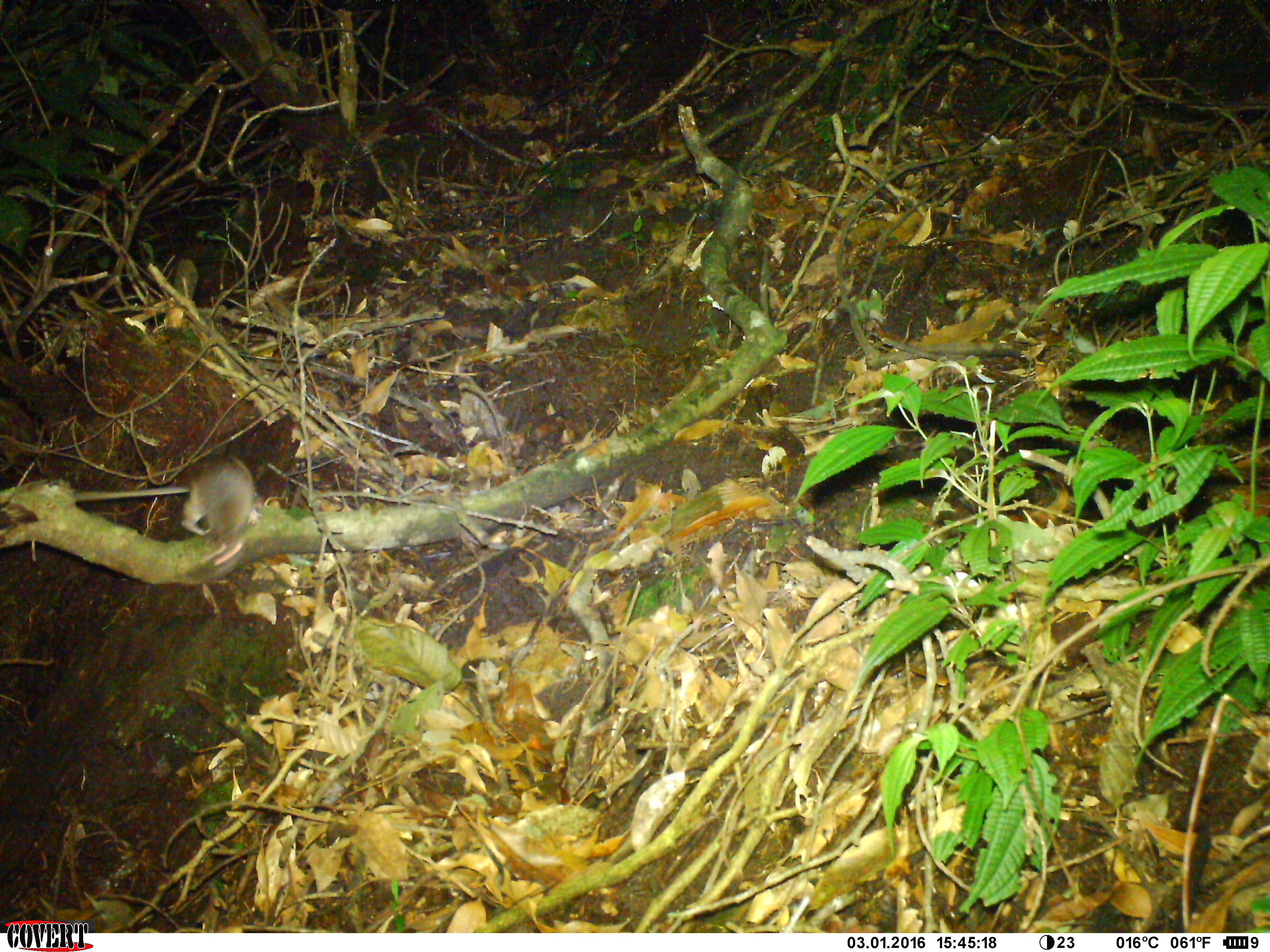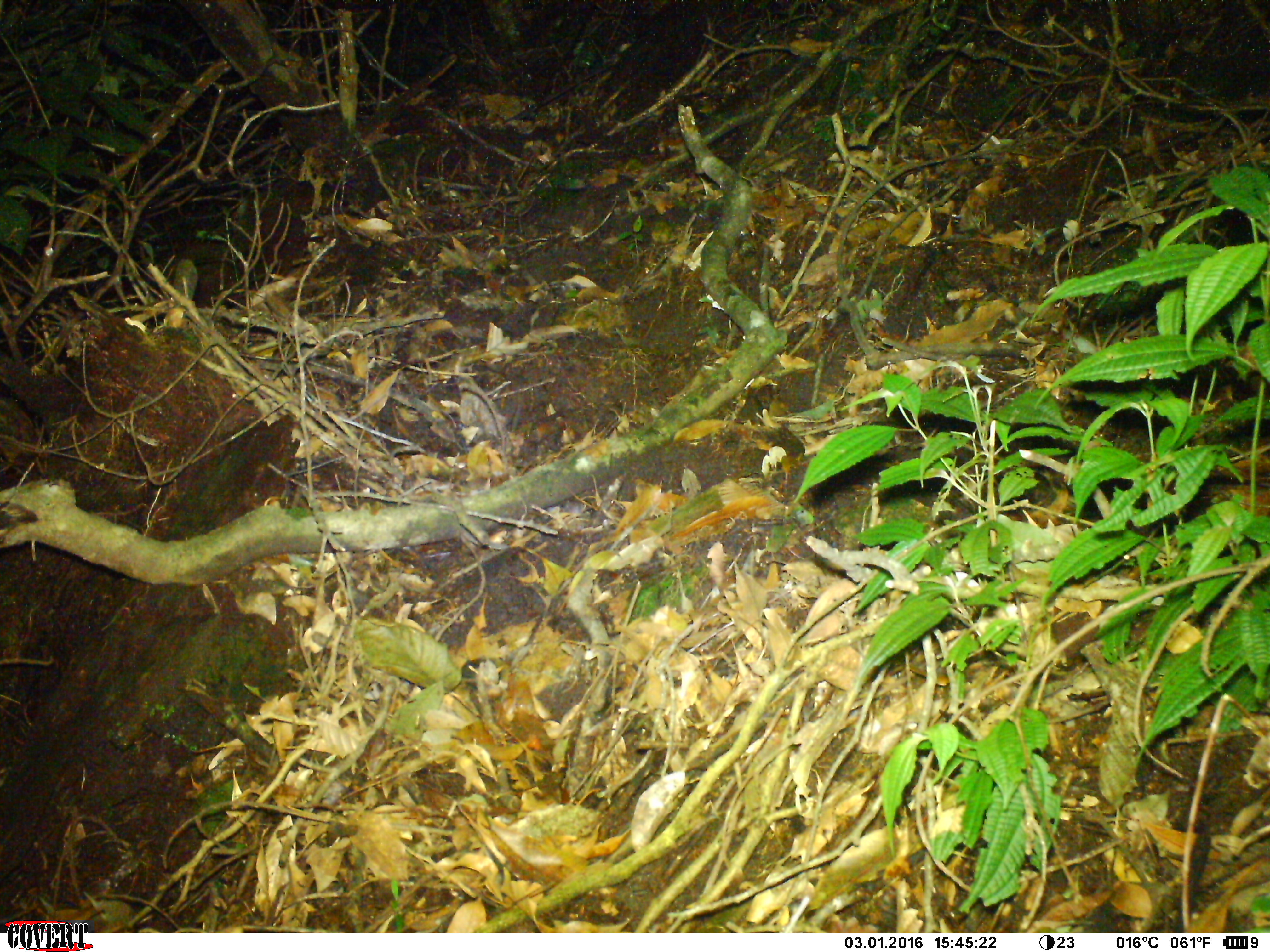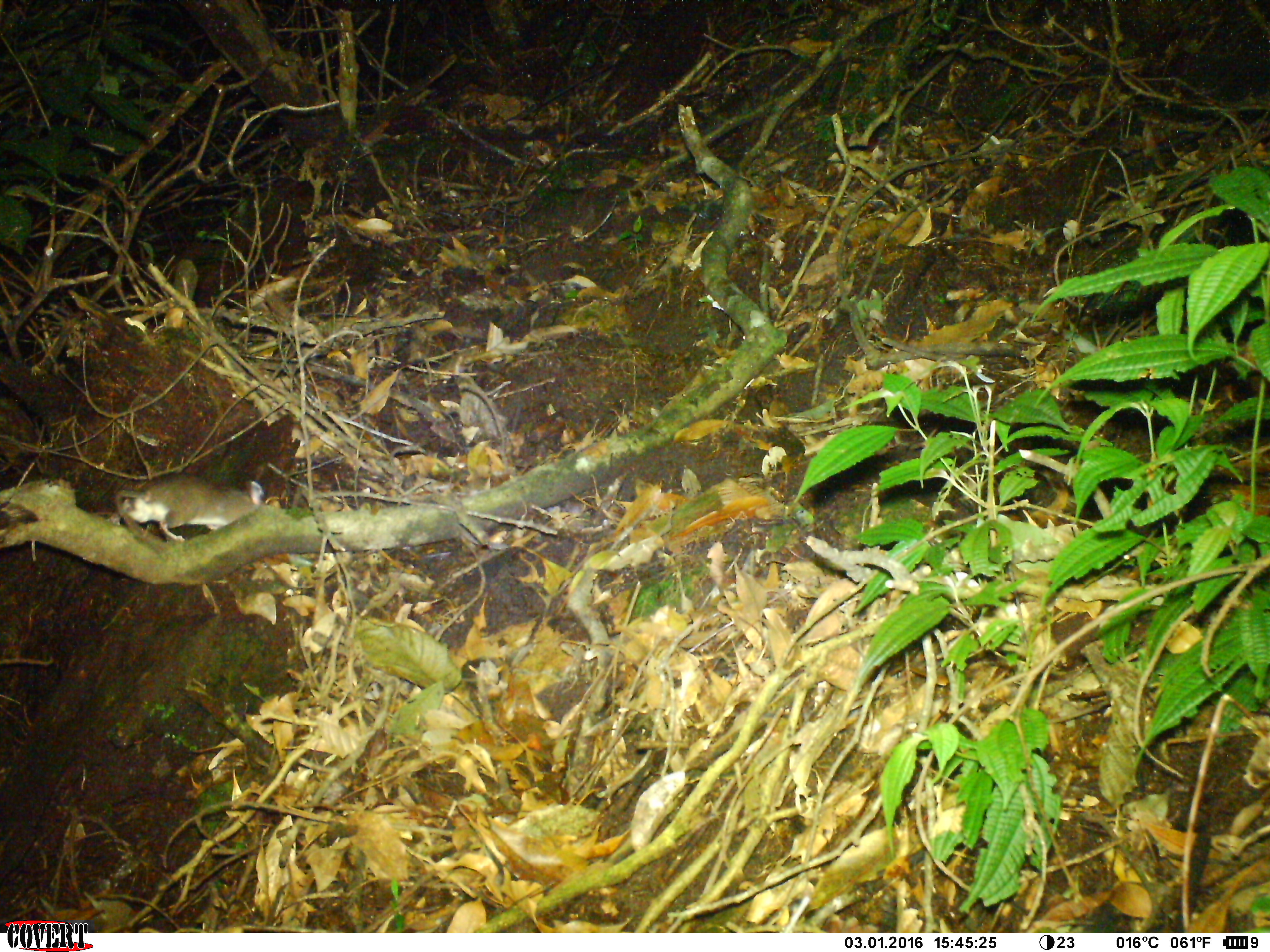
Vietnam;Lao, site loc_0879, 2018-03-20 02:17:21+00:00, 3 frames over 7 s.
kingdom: Animalia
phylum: Chordata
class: Mammalia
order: Rodentia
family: Muridae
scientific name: Muridae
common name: old-world mice and rats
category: unidentified murid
Unidentified murid (old-world mice and rats) (Muridae). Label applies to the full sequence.